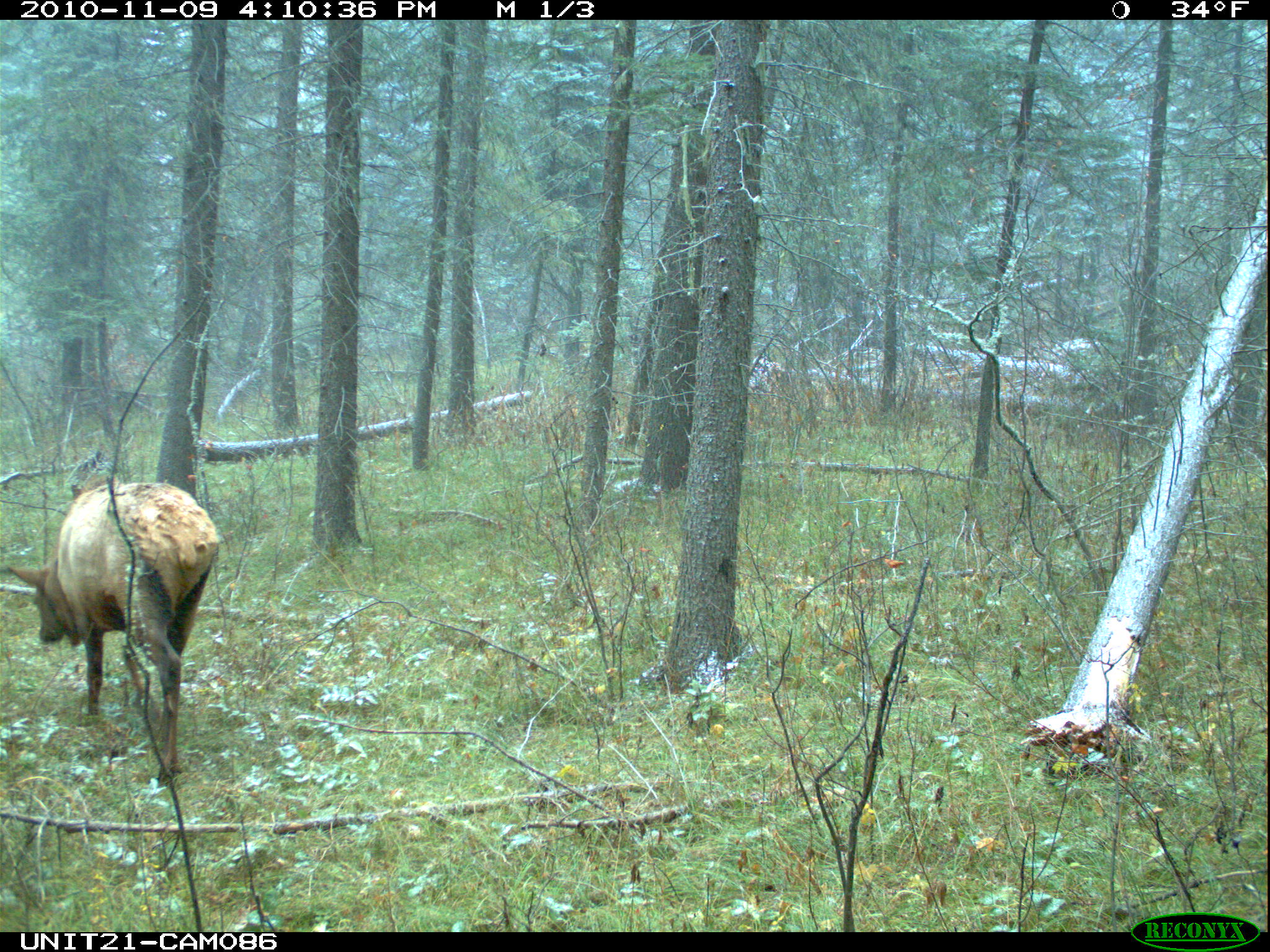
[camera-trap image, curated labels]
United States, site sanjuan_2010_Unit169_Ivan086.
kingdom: Animalia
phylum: Chordata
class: Mammalia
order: Artiodactyla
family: Cervidae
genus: Cervus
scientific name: Cervus elaphus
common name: red deer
Cervus elaphus (red deer).